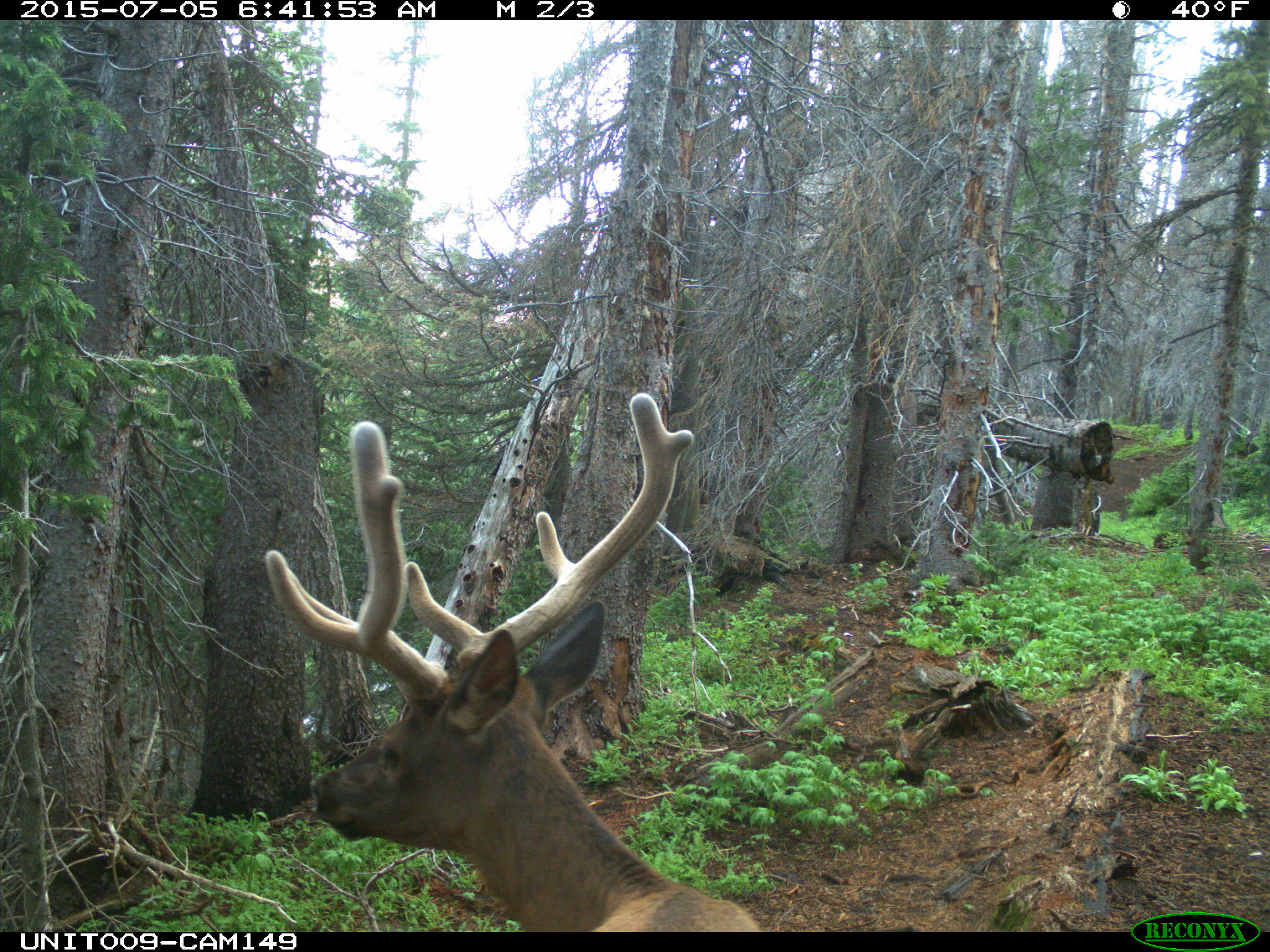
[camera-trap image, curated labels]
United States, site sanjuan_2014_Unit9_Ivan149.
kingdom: Animalia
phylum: Chordata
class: Mammalia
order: Artiodactyla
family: Cervidae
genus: Cervus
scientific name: Cervus elaphus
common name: red deer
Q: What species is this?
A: Cervus elaphus (red deer).